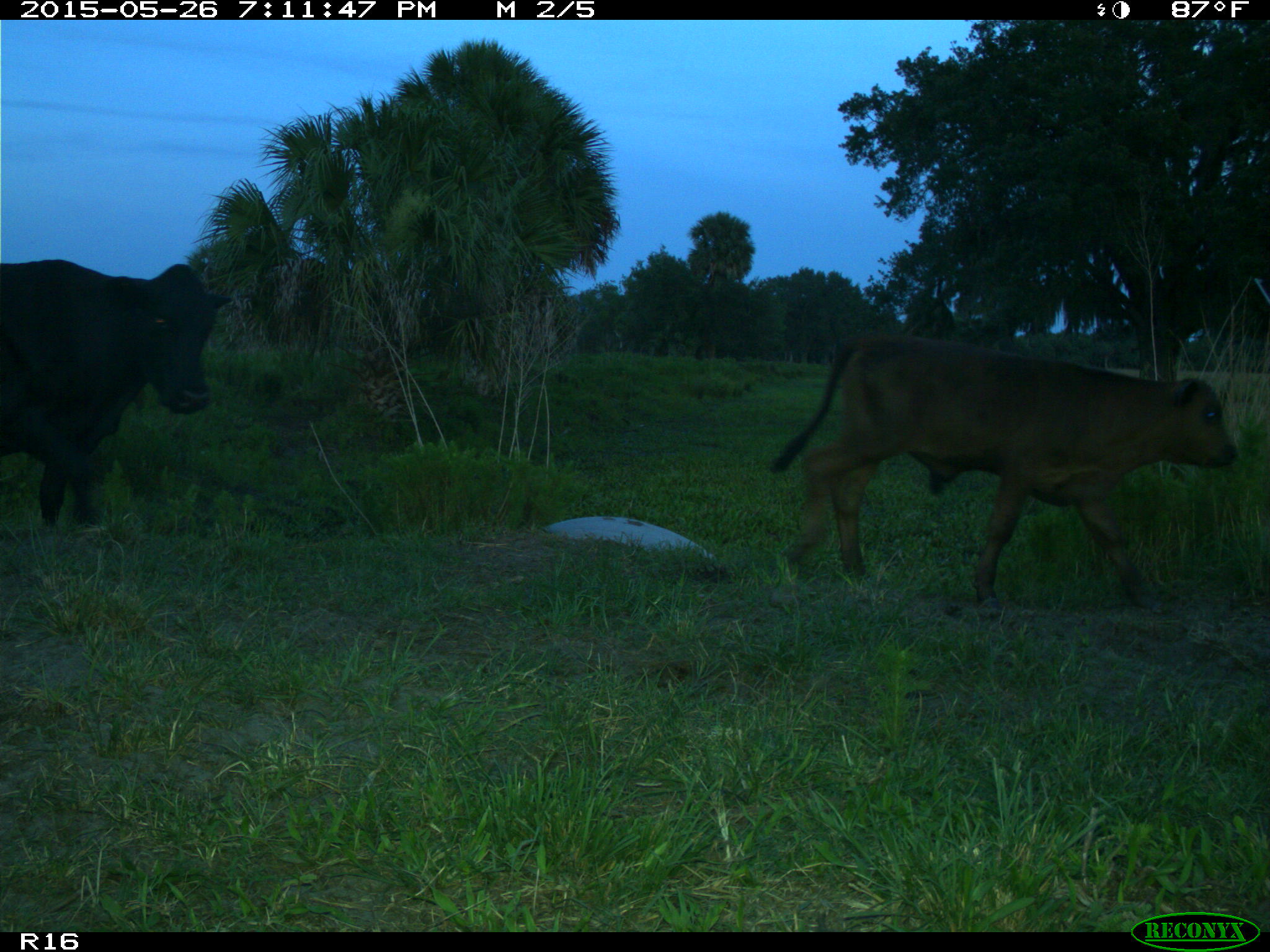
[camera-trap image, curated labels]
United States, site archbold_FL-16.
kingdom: Animalia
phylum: Chordata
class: Mammalia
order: Artiodactyla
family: Bovidae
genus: Bos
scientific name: Bos taurus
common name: domestic cow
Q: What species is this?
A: Bos taurus (domestic cow).